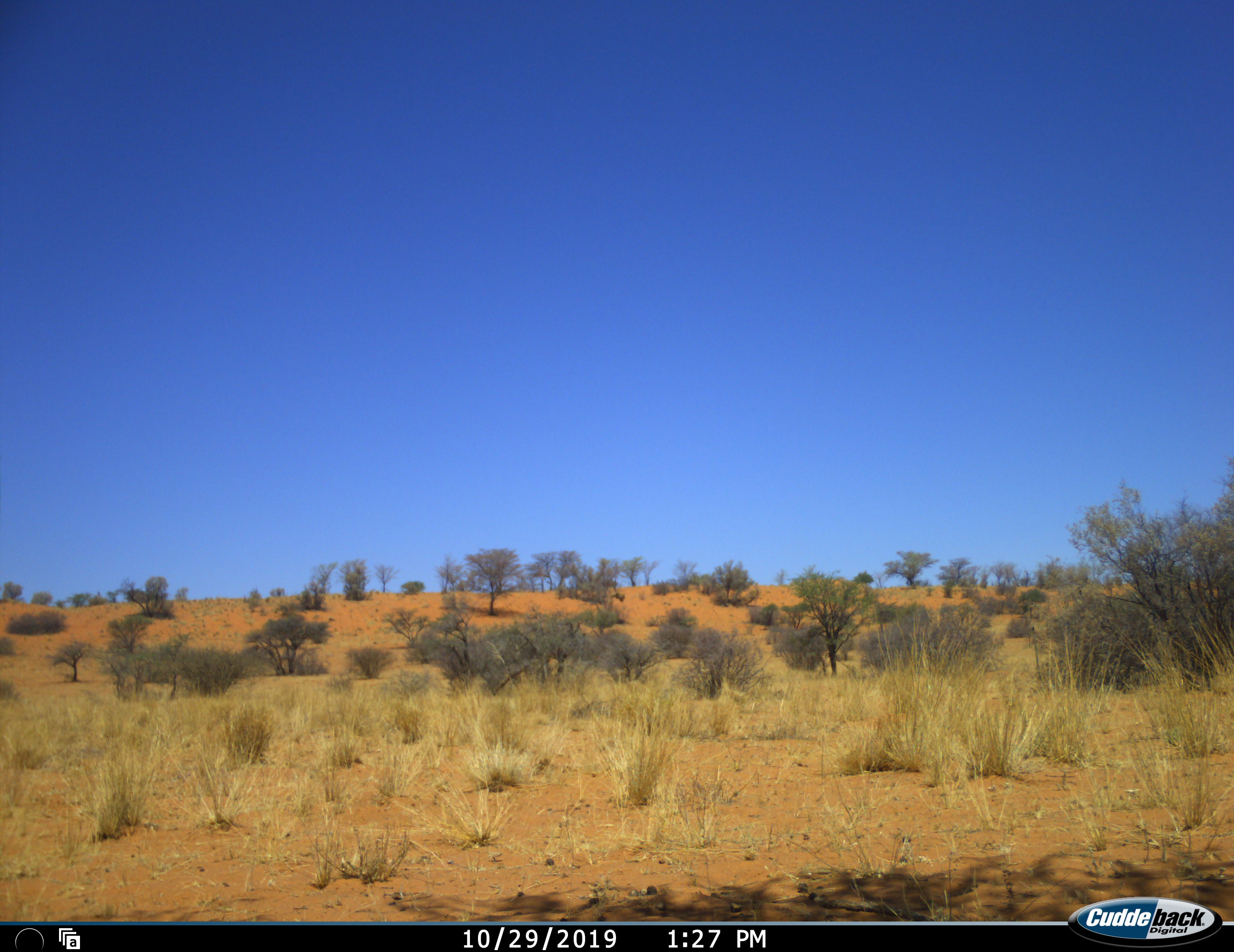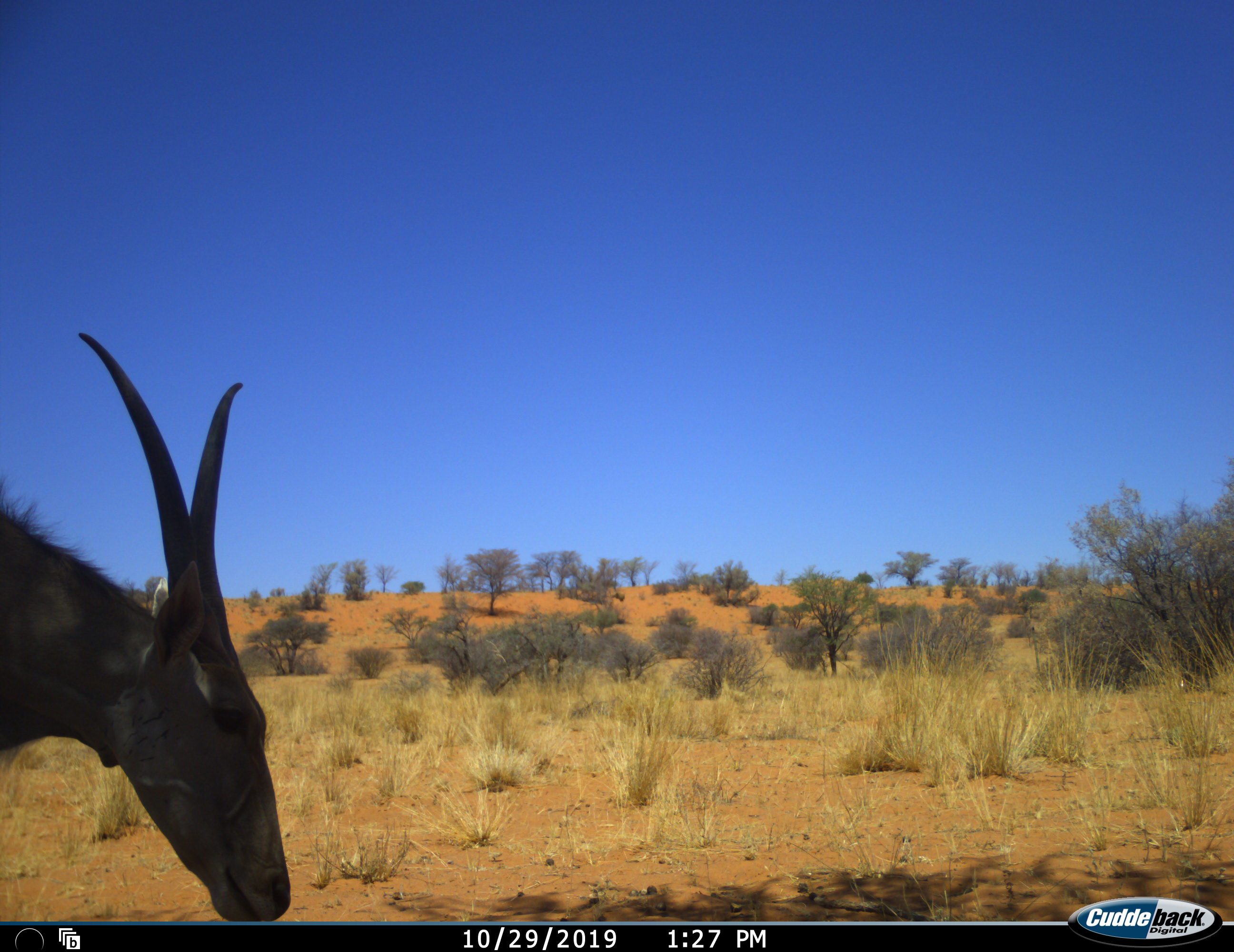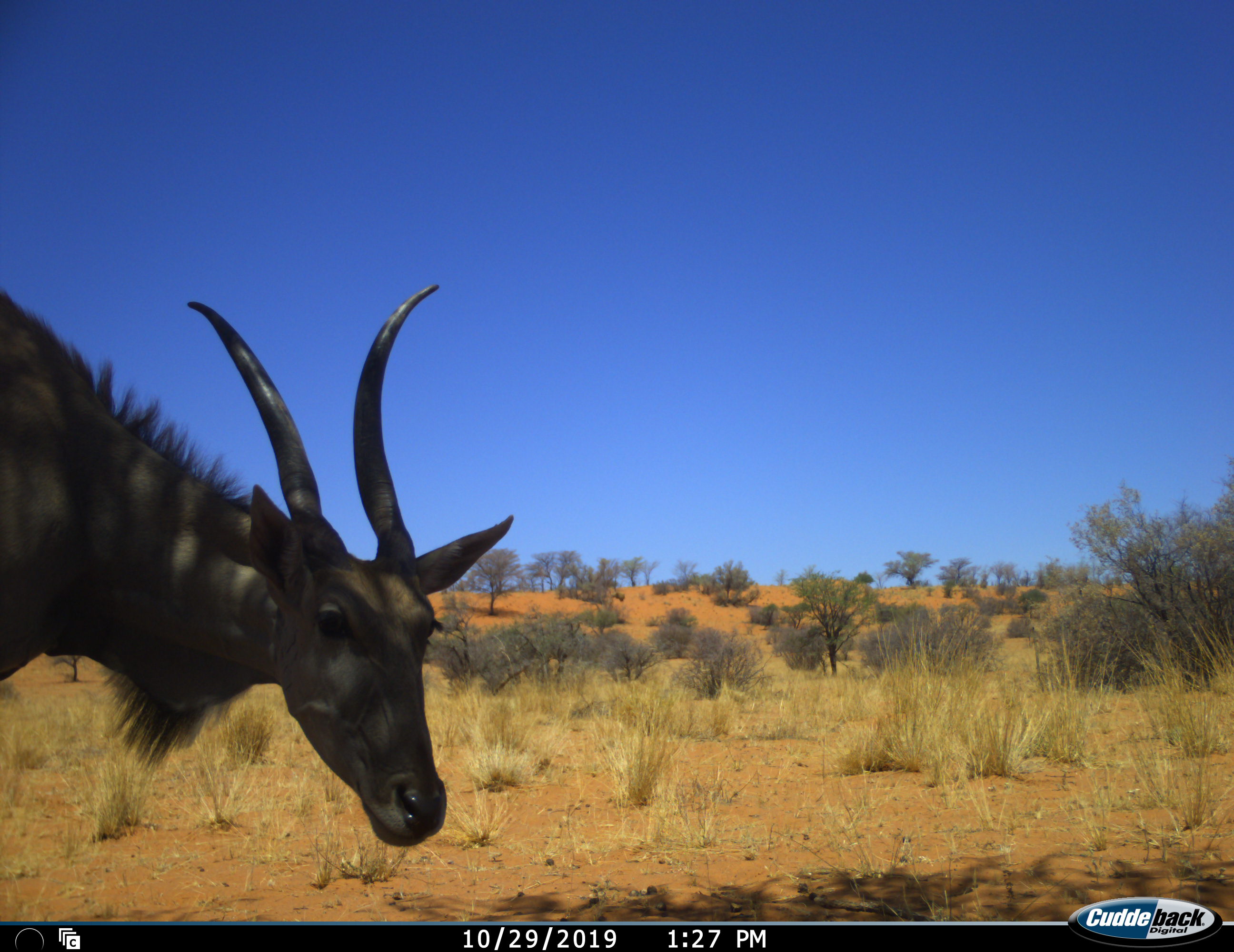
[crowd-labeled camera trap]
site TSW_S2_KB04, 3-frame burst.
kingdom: Animalia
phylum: Chordata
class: Mammalia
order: Artiodactyla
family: Bovidae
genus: Kobus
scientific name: Kobus ellipsiprymnus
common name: waterbuck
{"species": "waterbuck (Kobus ellipsiprymnus)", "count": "1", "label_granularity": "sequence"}